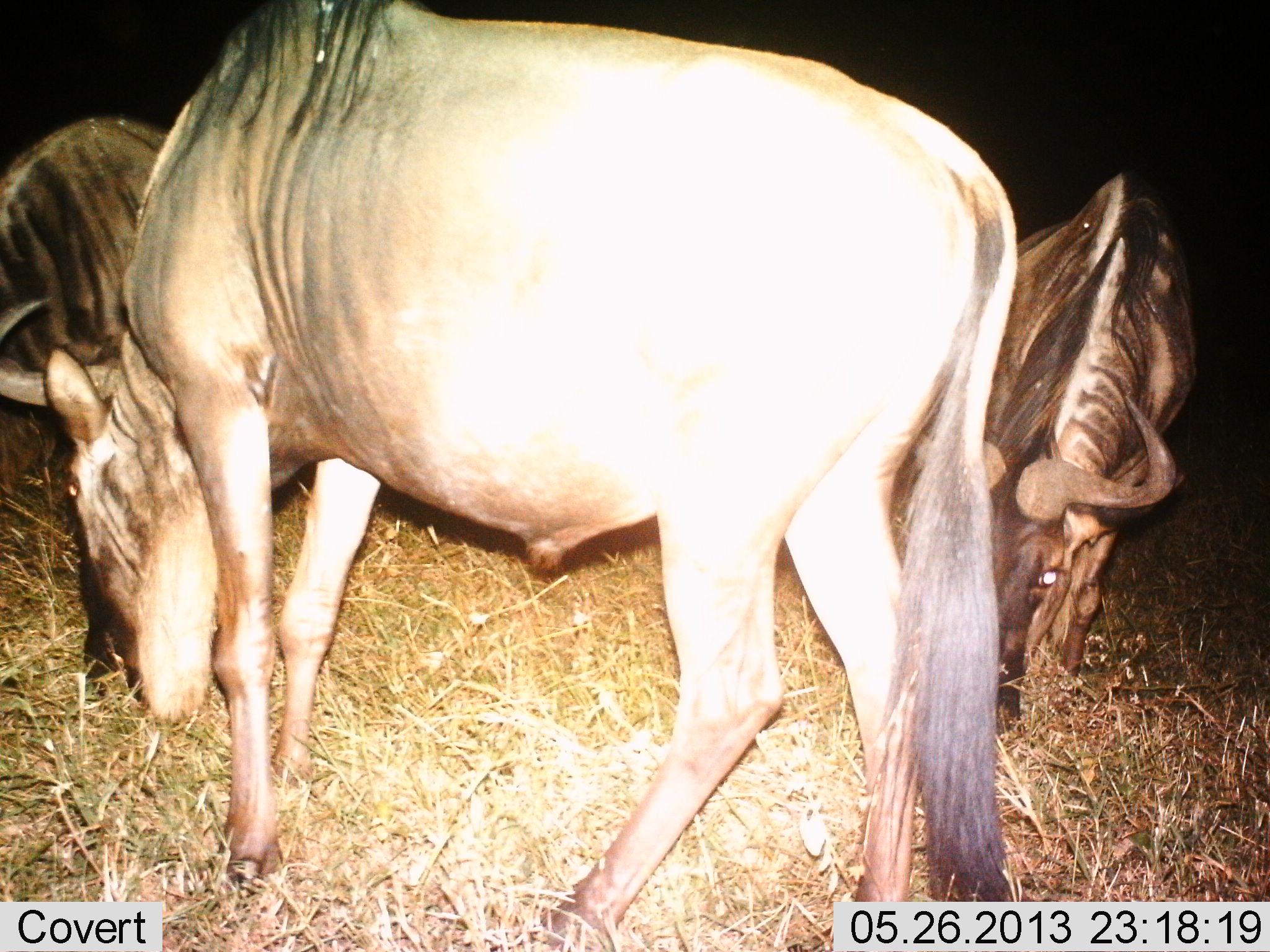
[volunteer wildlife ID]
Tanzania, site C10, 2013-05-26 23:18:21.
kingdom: Animalia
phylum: Chordata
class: Mammalia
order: Artiodactyla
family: Bovidae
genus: Connochaetes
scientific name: Connochaetes taurinus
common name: blue wildebeest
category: wildebeest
Wildebeest (blue wildebeest) (Connochaetes taurinus), count 3. Behavior (volunteer vote fractions): standing 30%, resting 0%, moving 0%, interacting 0%. Young present (vote fraction): 0%. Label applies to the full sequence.